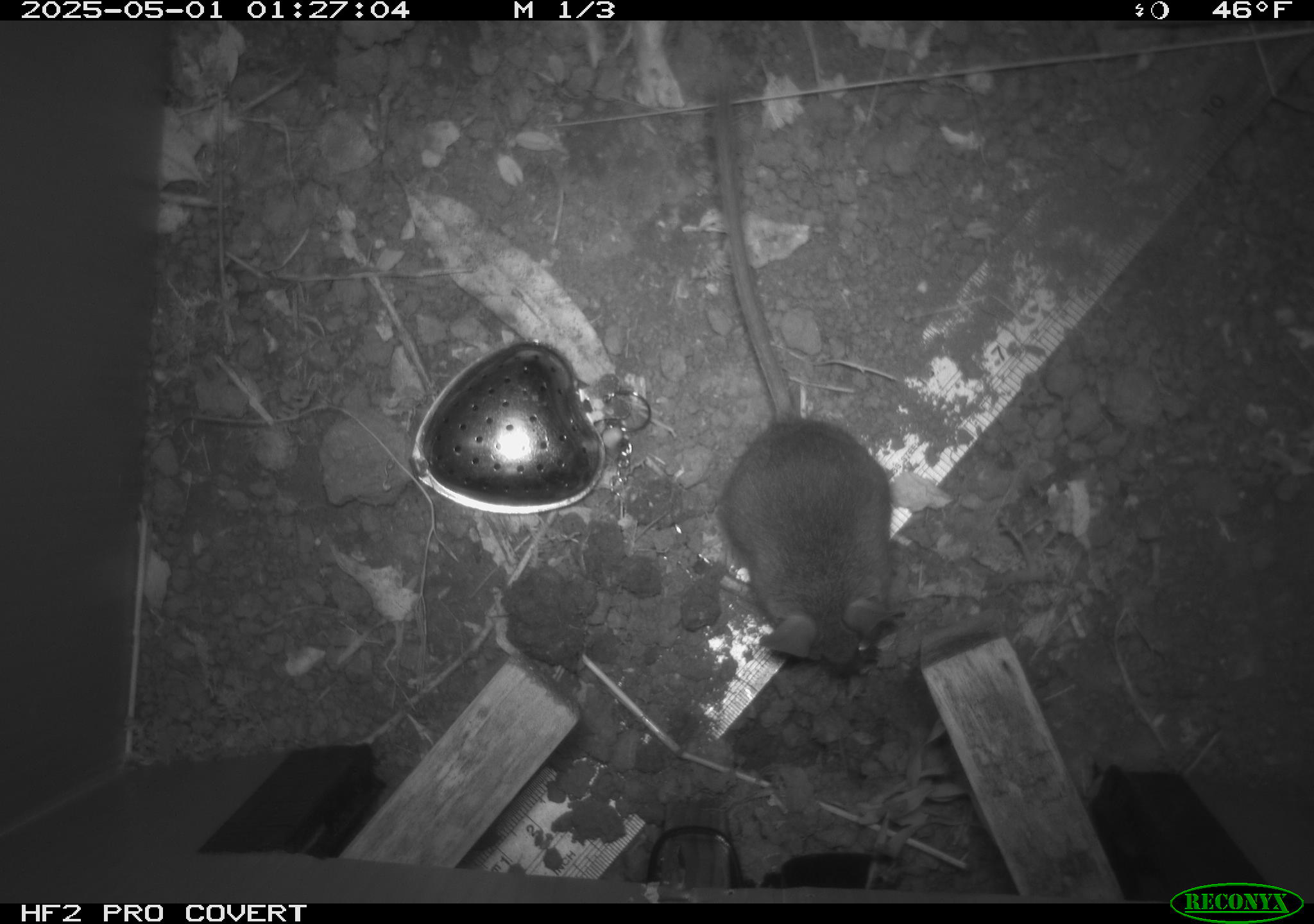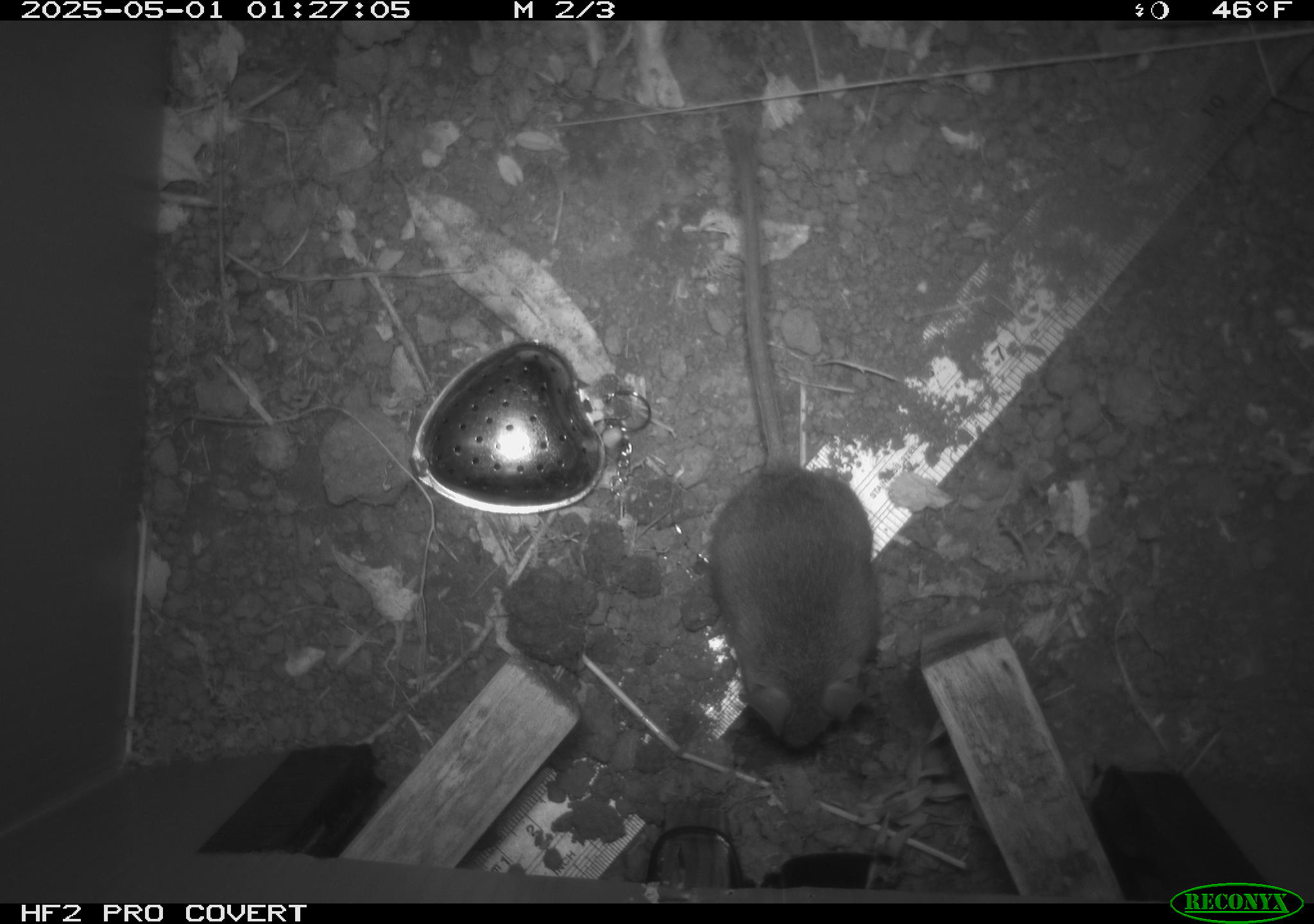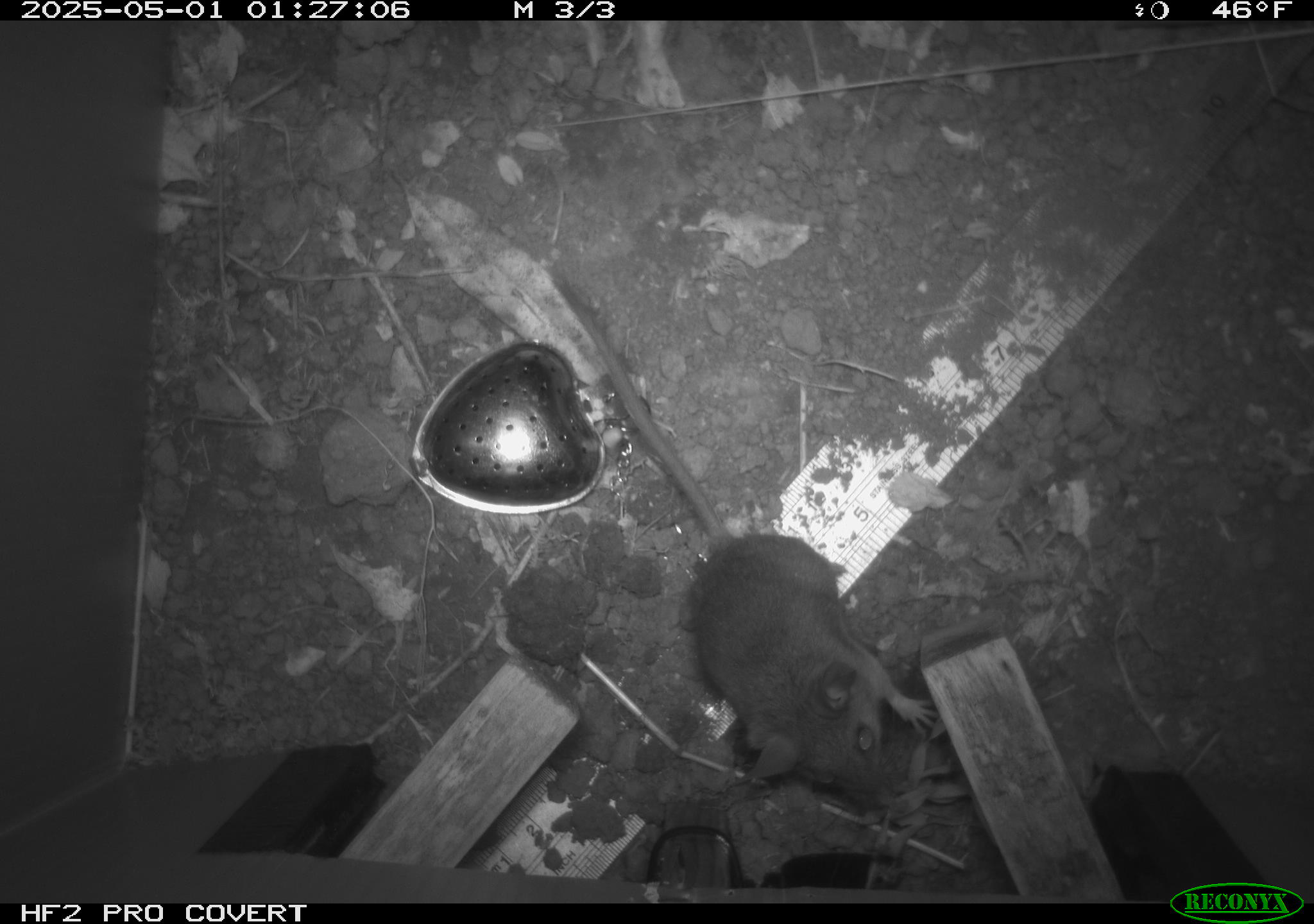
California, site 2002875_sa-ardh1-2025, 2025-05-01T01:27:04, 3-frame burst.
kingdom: Animalia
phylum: Chordata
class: Mammalia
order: Rodentia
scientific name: Rodentia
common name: mouse species